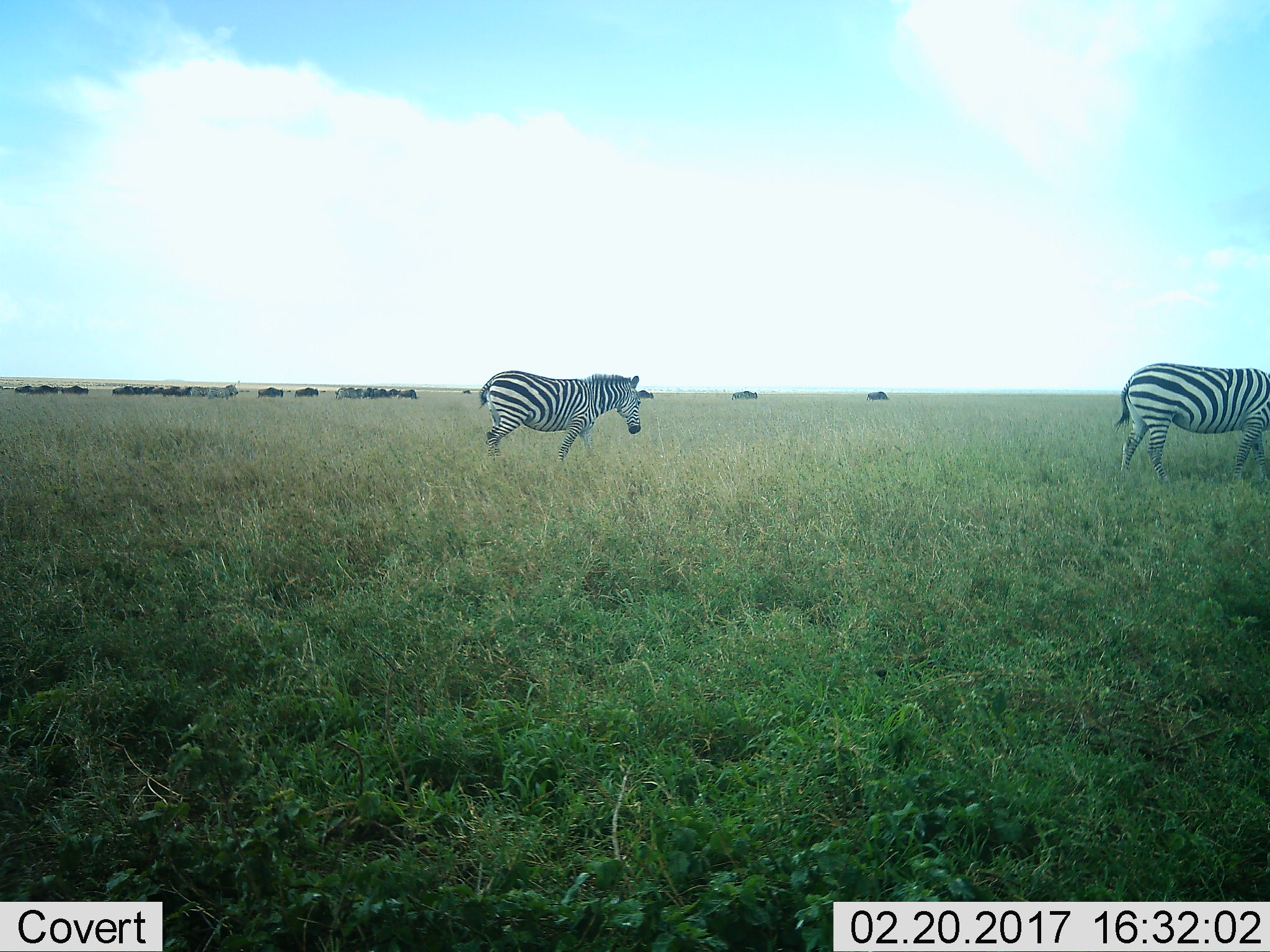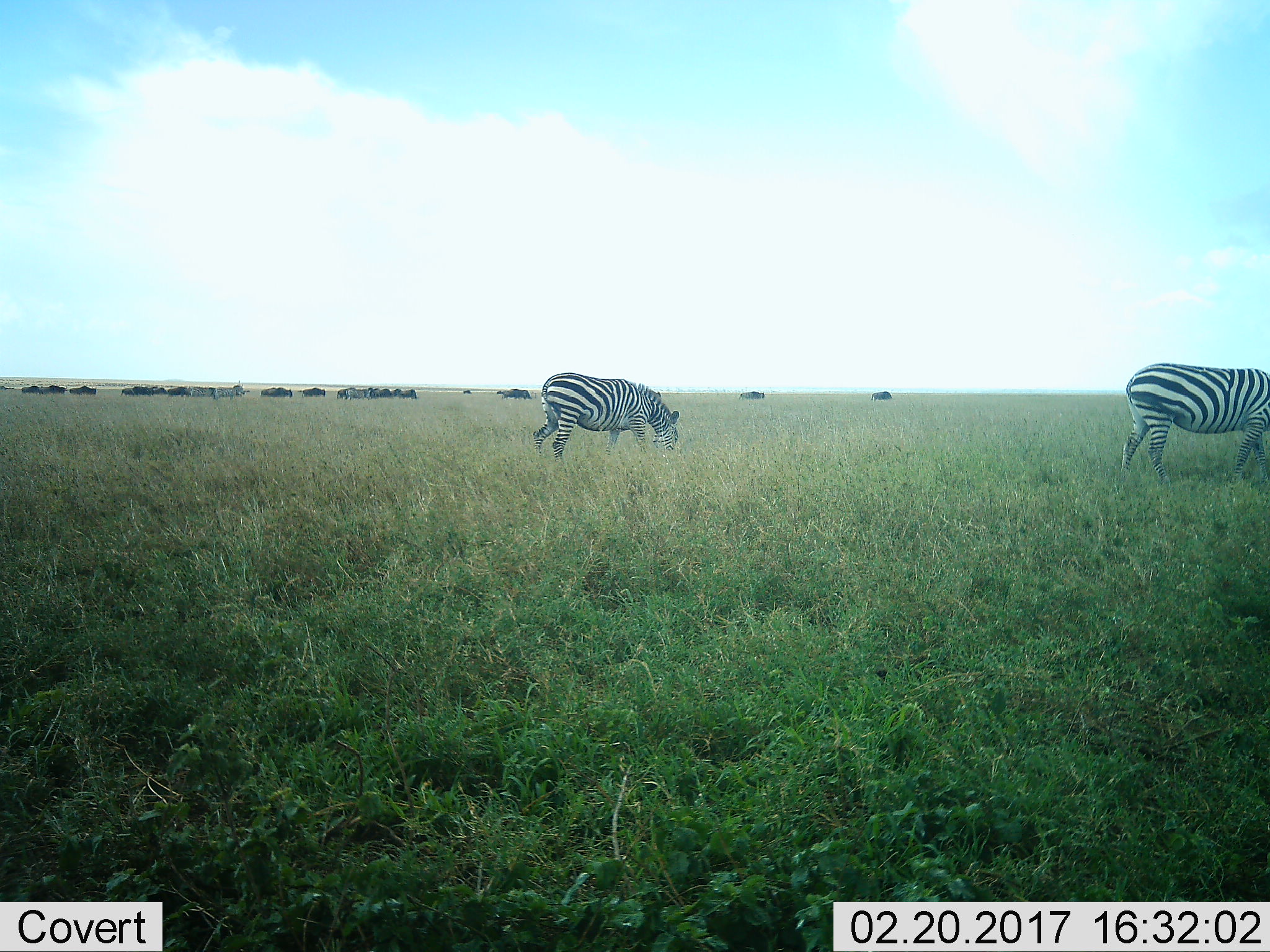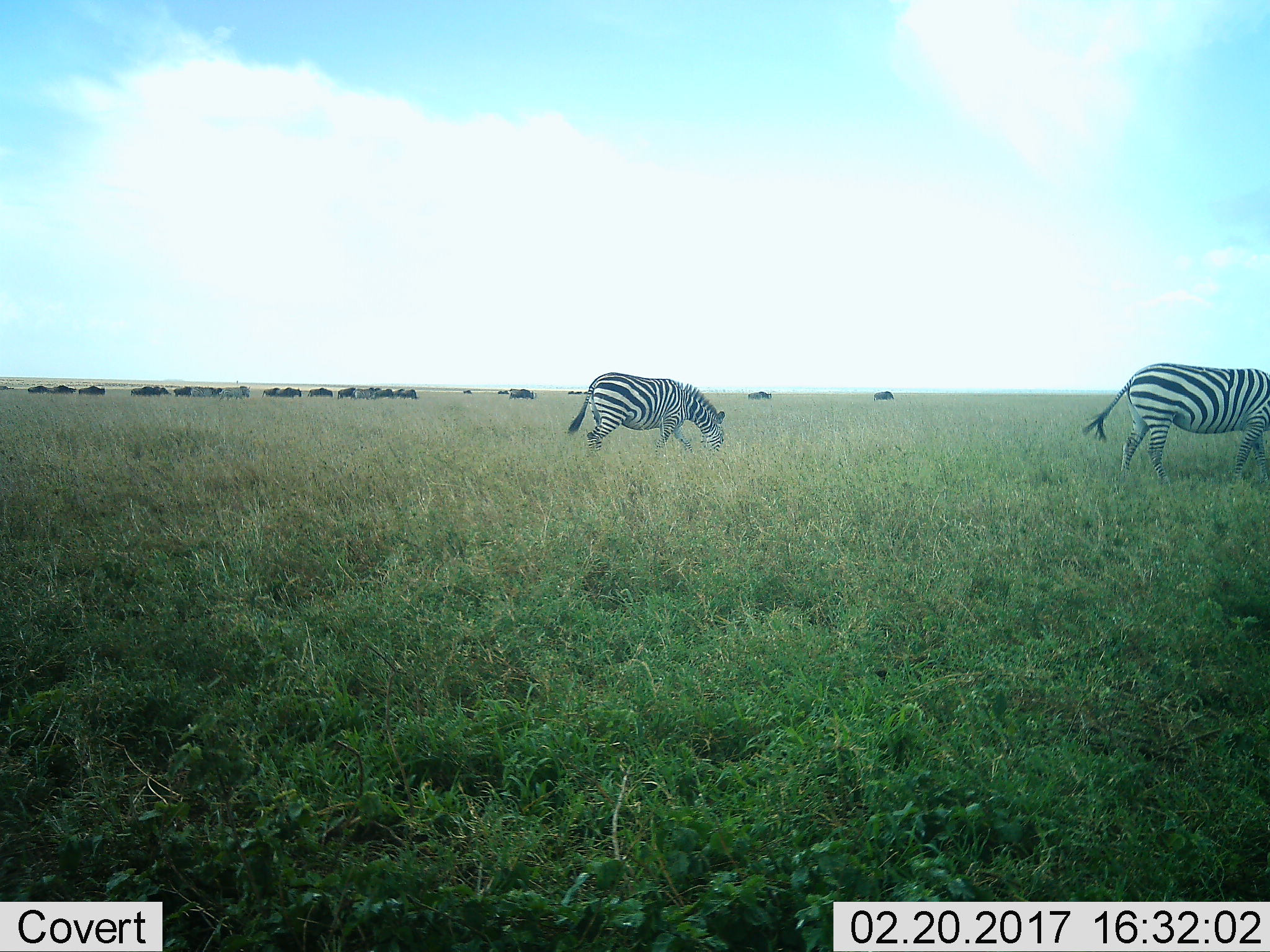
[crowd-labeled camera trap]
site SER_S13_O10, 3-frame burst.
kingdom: Animalia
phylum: Chordata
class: Mammalia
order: Artiodactyla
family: Bovidae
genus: Connochaetes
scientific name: Connochaetes taurinus taurinus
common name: blue wildebeest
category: wildebeestblue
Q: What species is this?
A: Wildebeestblue (blue wildebeest) (Connochaetes taurinus taurinus).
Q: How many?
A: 11-50.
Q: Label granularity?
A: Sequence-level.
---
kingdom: Animalia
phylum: Chordata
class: Mammalia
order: Perissodactyla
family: Equidae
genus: Equus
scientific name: Equus quagga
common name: plains zebra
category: zebraplains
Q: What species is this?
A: Zebraplains (plains zebra) (Equus quagga).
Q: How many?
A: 5.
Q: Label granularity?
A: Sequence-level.